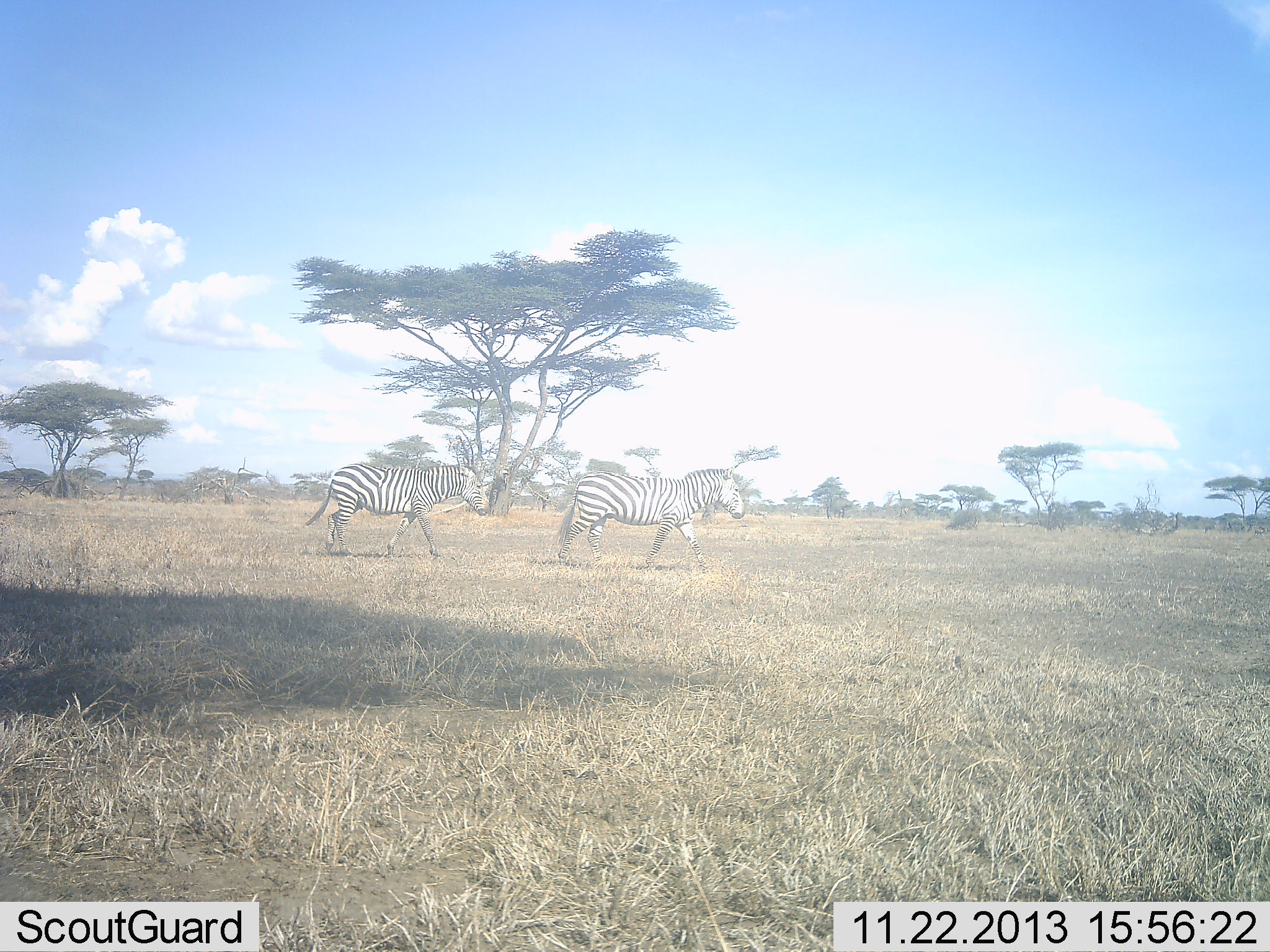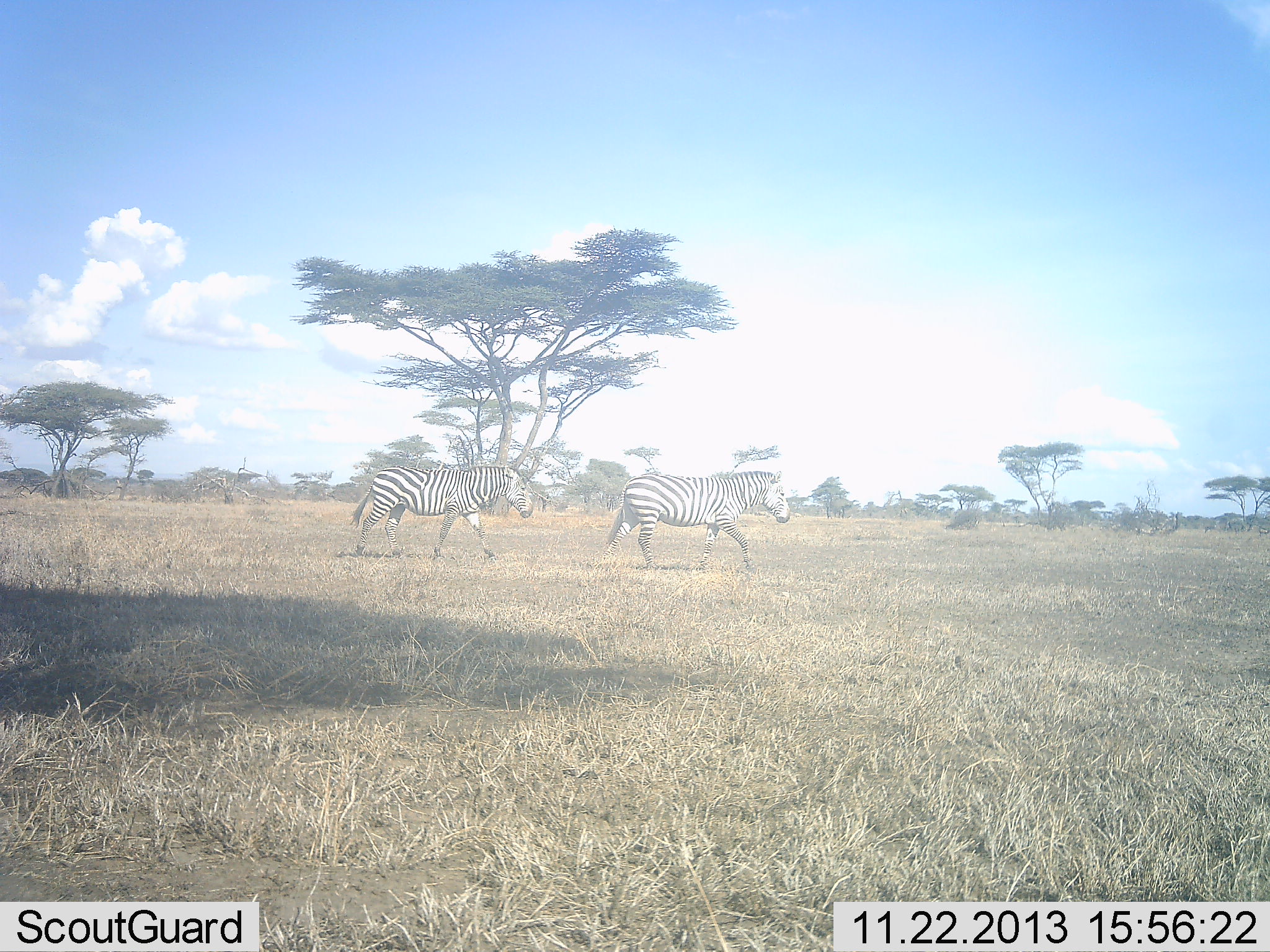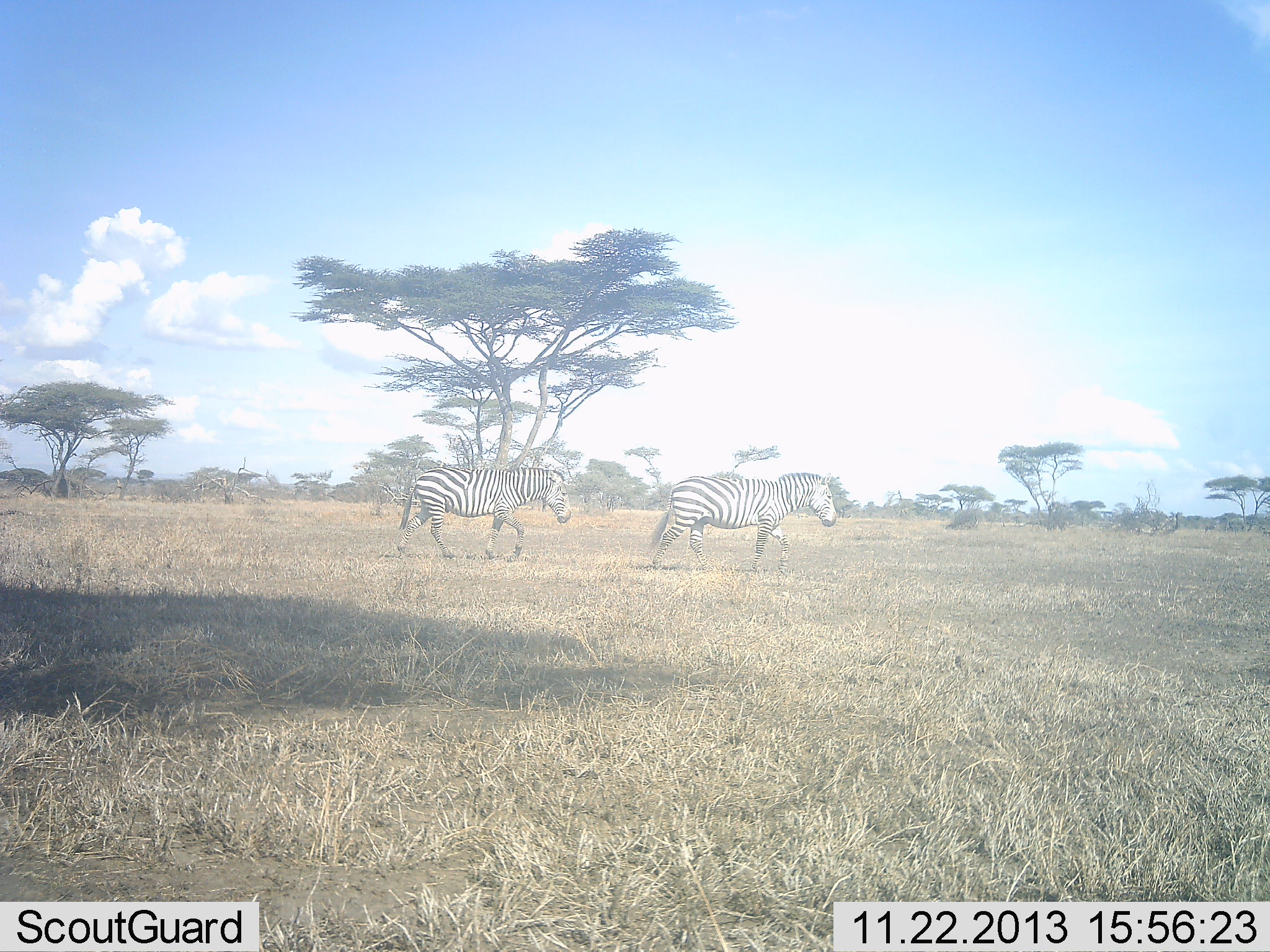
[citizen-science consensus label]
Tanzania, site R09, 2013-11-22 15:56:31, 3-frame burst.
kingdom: Animalia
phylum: Chordata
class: Mammalia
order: Perissodactyla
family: Equidae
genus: Equus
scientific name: Equus quagga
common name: plains zebra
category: zebra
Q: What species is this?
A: Zebra (plains zebra) (Equus quagga).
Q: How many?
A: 2.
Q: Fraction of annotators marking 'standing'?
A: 0%.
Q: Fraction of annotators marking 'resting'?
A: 0%.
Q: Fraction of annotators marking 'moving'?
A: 100%.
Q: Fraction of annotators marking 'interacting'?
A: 10%.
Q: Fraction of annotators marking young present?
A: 0%.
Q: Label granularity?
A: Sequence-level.